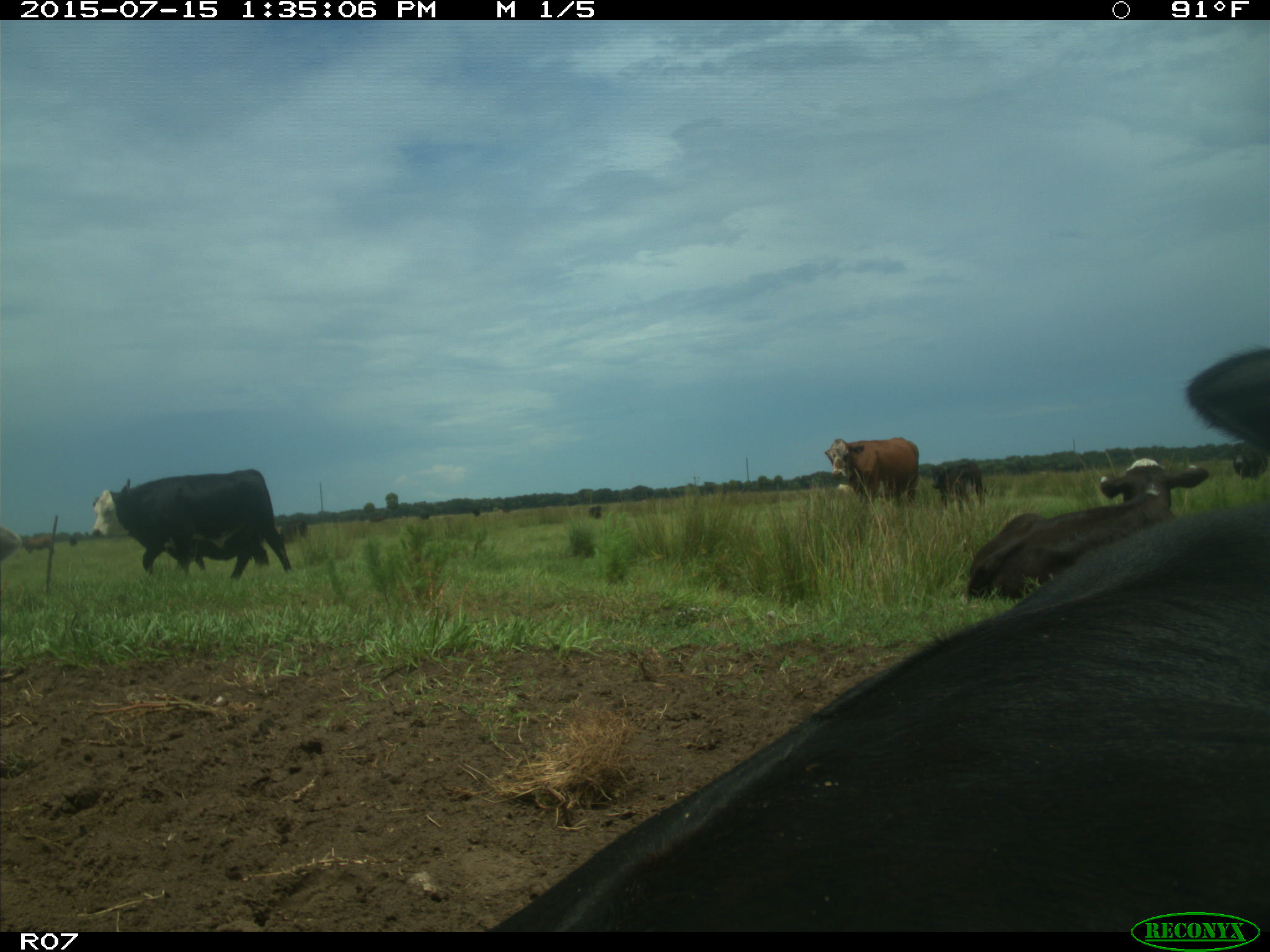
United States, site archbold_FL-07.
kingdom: Animalia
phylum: Chordata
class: Mammalia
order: Artiodactyla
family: Bovidae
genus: Bos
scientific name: Bos taurus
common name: domestic cow